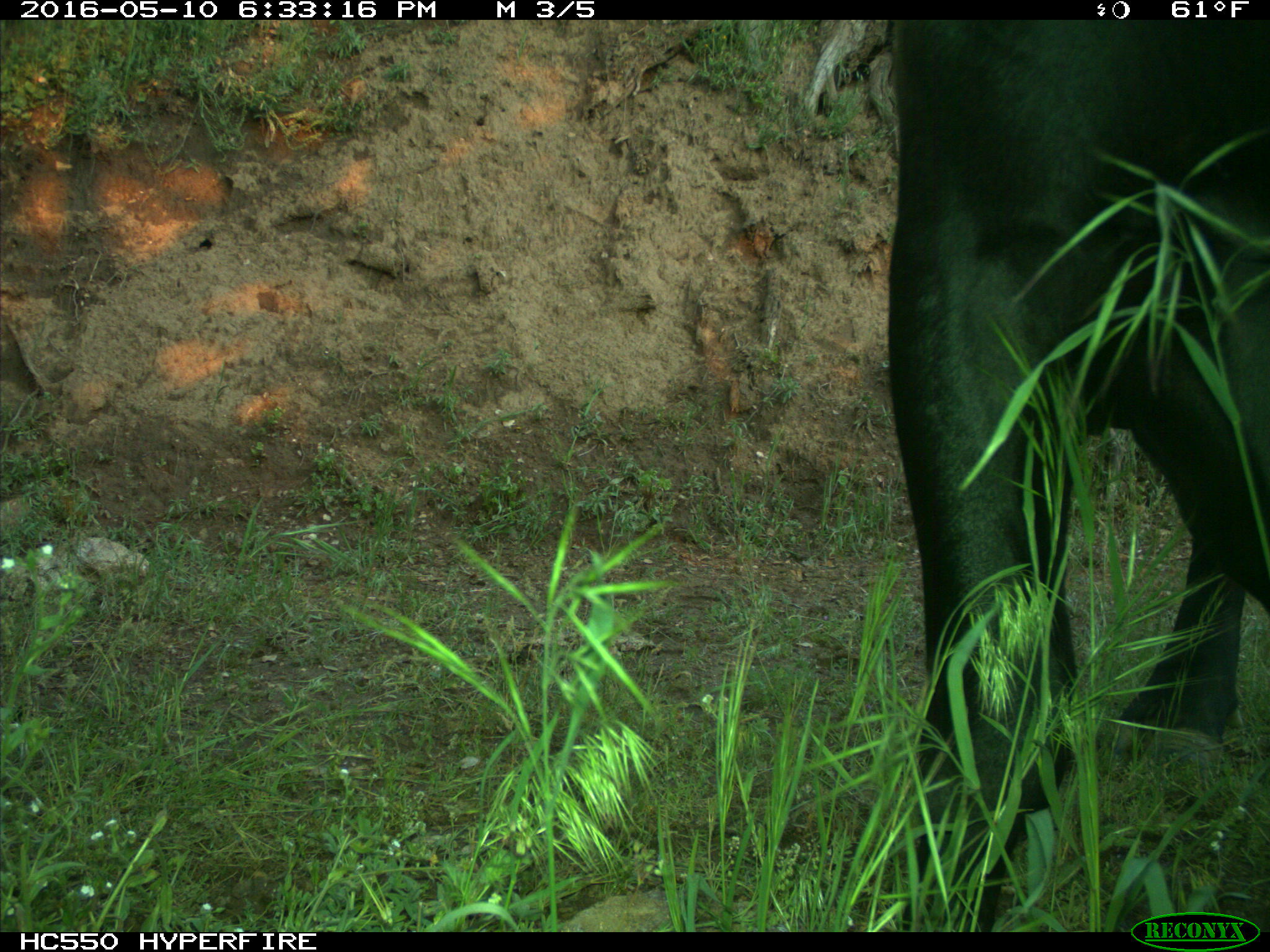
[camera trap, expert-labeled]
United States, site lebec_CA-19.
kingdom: Animalia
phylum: Chordata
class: Mammalia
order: Artiodactyla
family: Bovidae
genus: Bos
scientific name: Bos taurus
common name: domestic cow